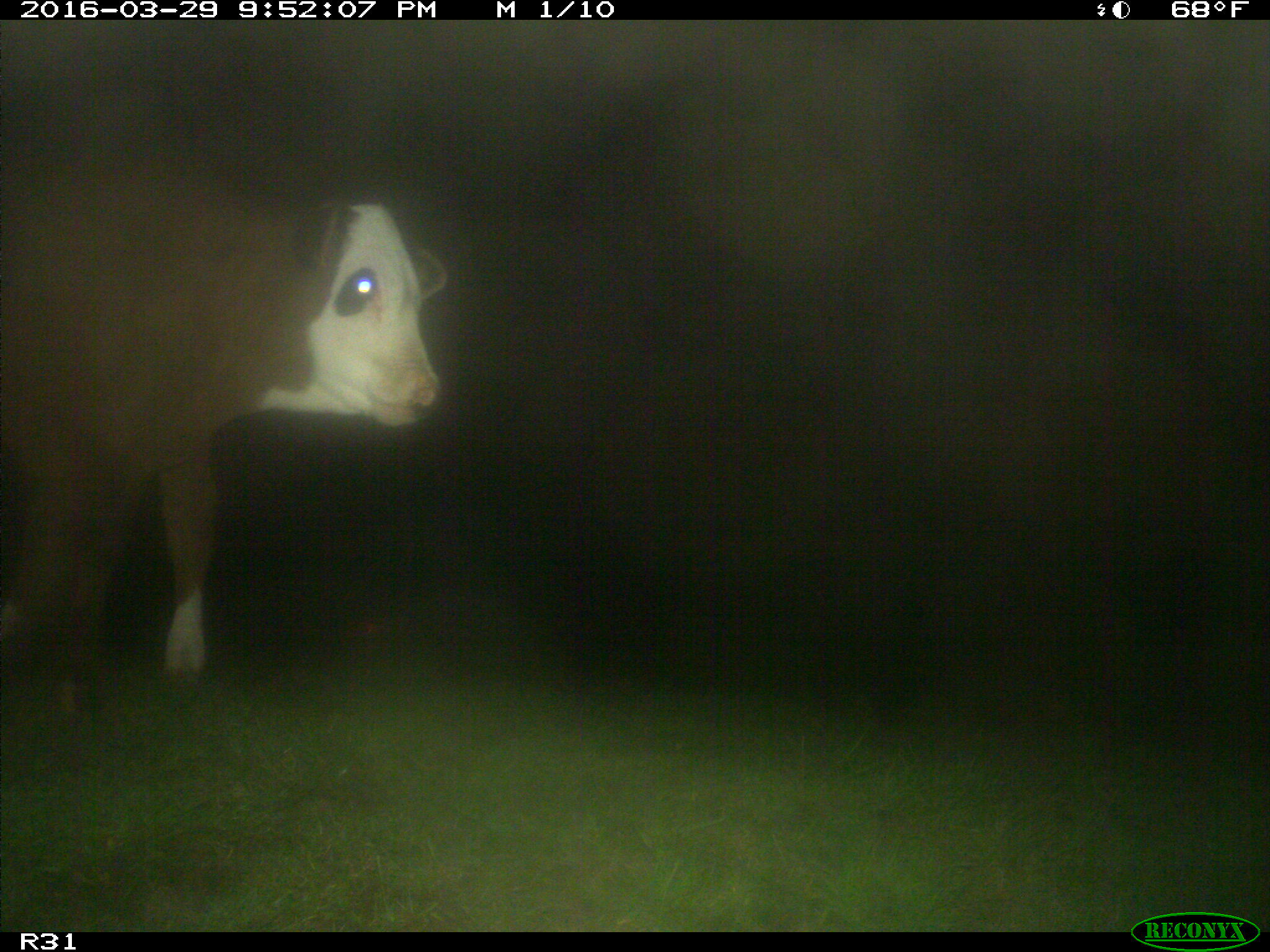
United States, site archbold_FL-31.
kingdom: Animalia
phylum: Chordata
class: Mammalia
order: Artiodactyla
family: Bovidae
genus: Bos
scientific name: Bos taurus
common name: domestic cow